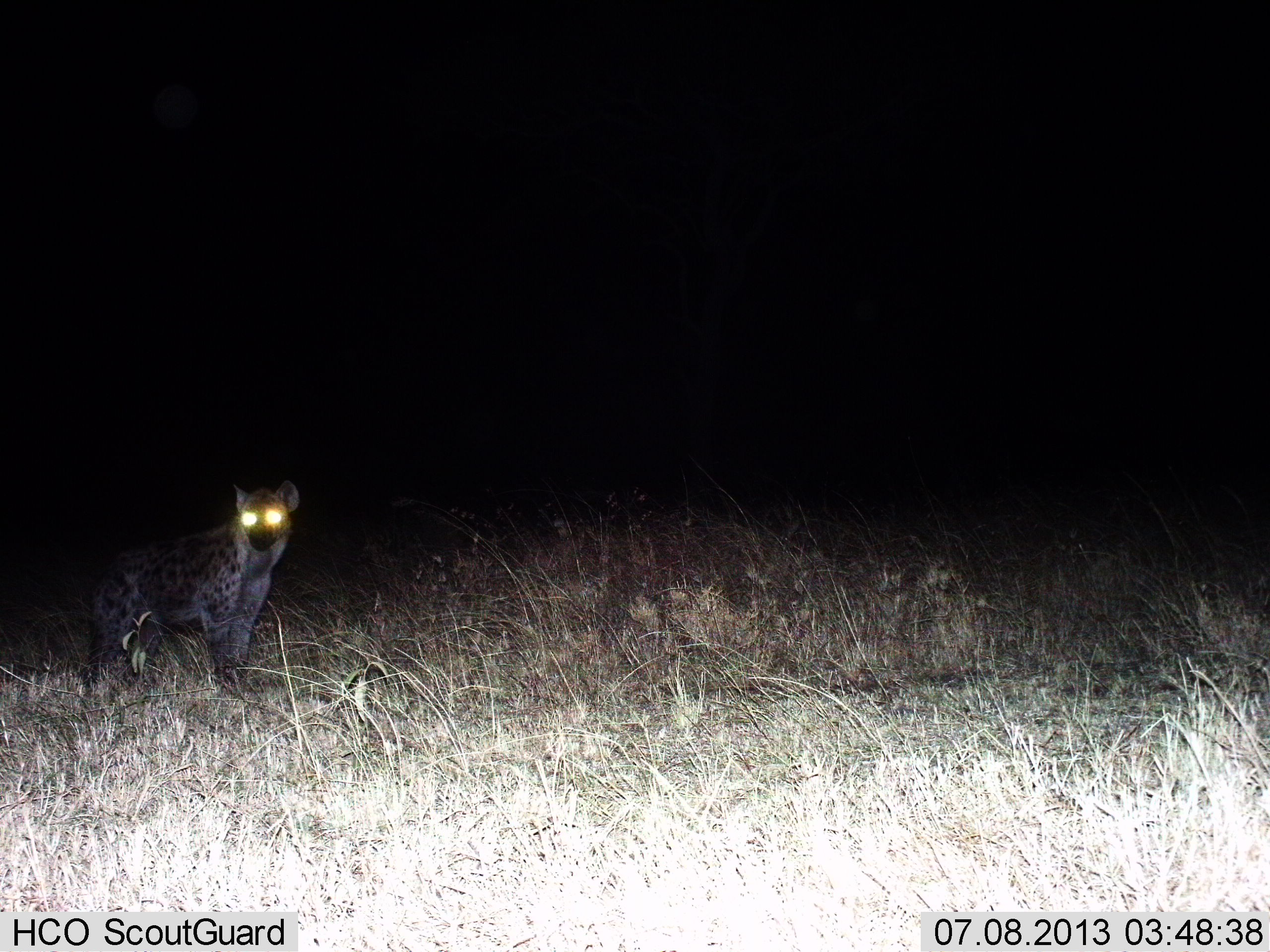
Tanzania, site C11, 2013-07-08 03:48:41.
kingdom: Animalia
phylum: Chordata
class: Mammalia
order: Carnivora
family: Hyaenidae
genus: Crocuta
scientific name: Crocuta crocuta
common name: spotted hyena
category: hyenaspotted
Hyenaspotted (spotted hyena) (Crocuta crocuta), count 1. Behavior (volunteer vote fractions): standing 90%, resting 5%, moving 5%, interacting 0%. Young present (vote fraction): 0%. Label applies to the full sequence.